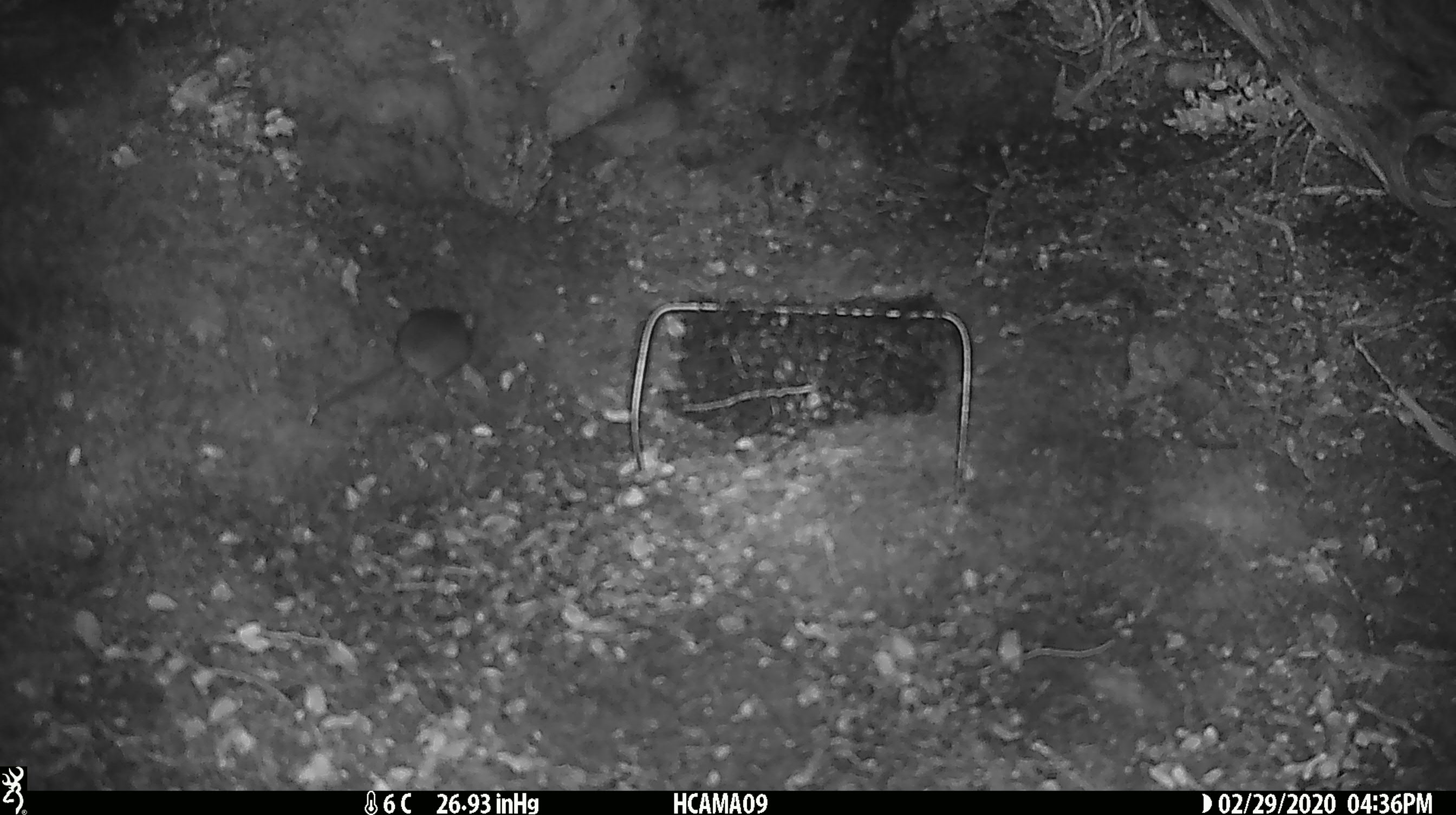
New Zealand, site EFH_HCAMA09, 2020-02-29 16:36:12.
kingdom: Animalia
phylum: Chordata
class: Mammalia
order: Rodentia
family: Muridae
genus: Mus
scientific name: Mus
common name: mouse